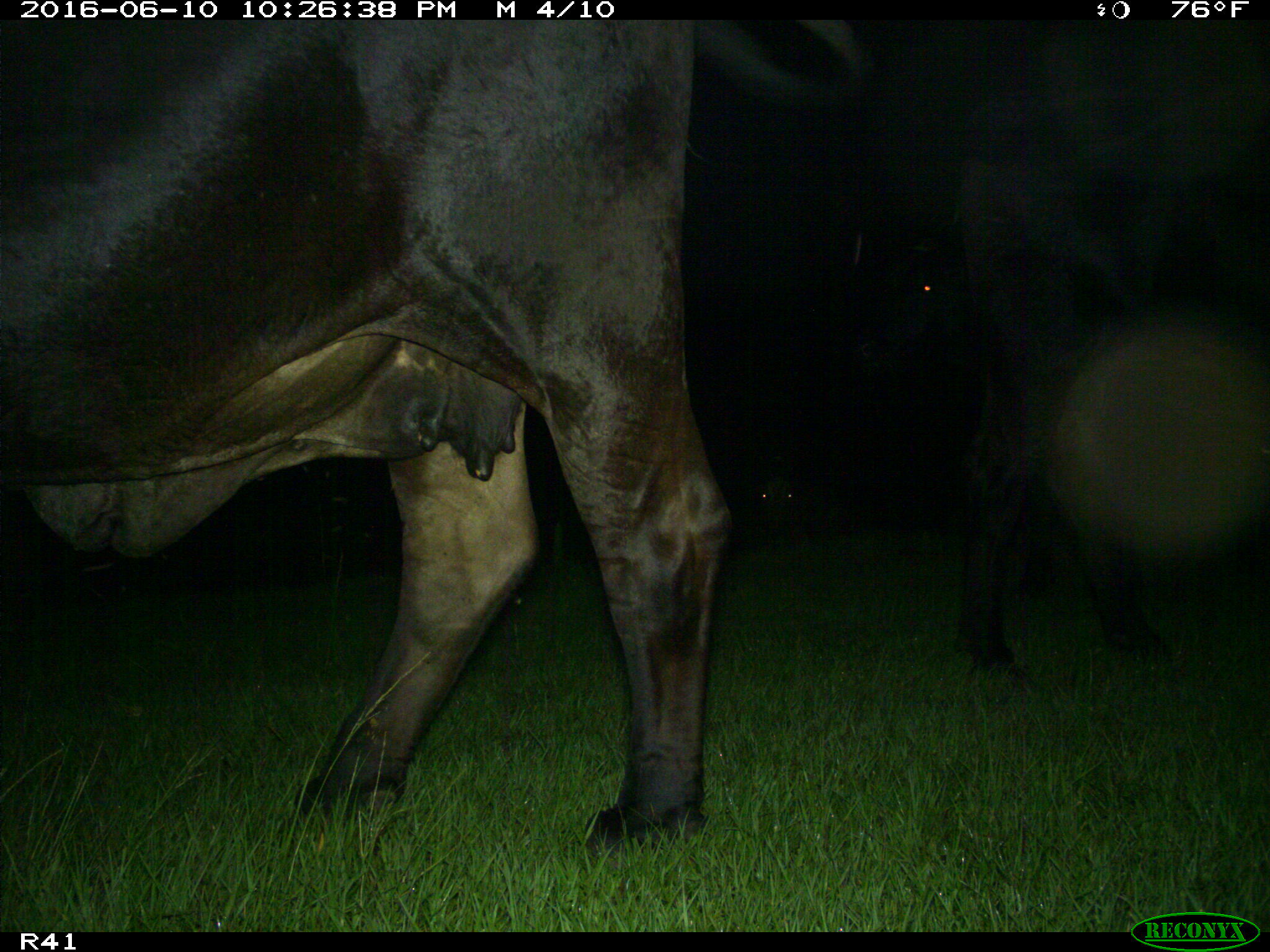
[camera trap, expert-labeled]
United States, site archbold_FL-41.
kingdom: Animalia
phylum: Chordata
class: Mammalia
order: Artiodactyla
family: Bovidae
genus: Bos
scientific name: Bos taurus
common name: domestic cow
Bos taurus (domestic cow).